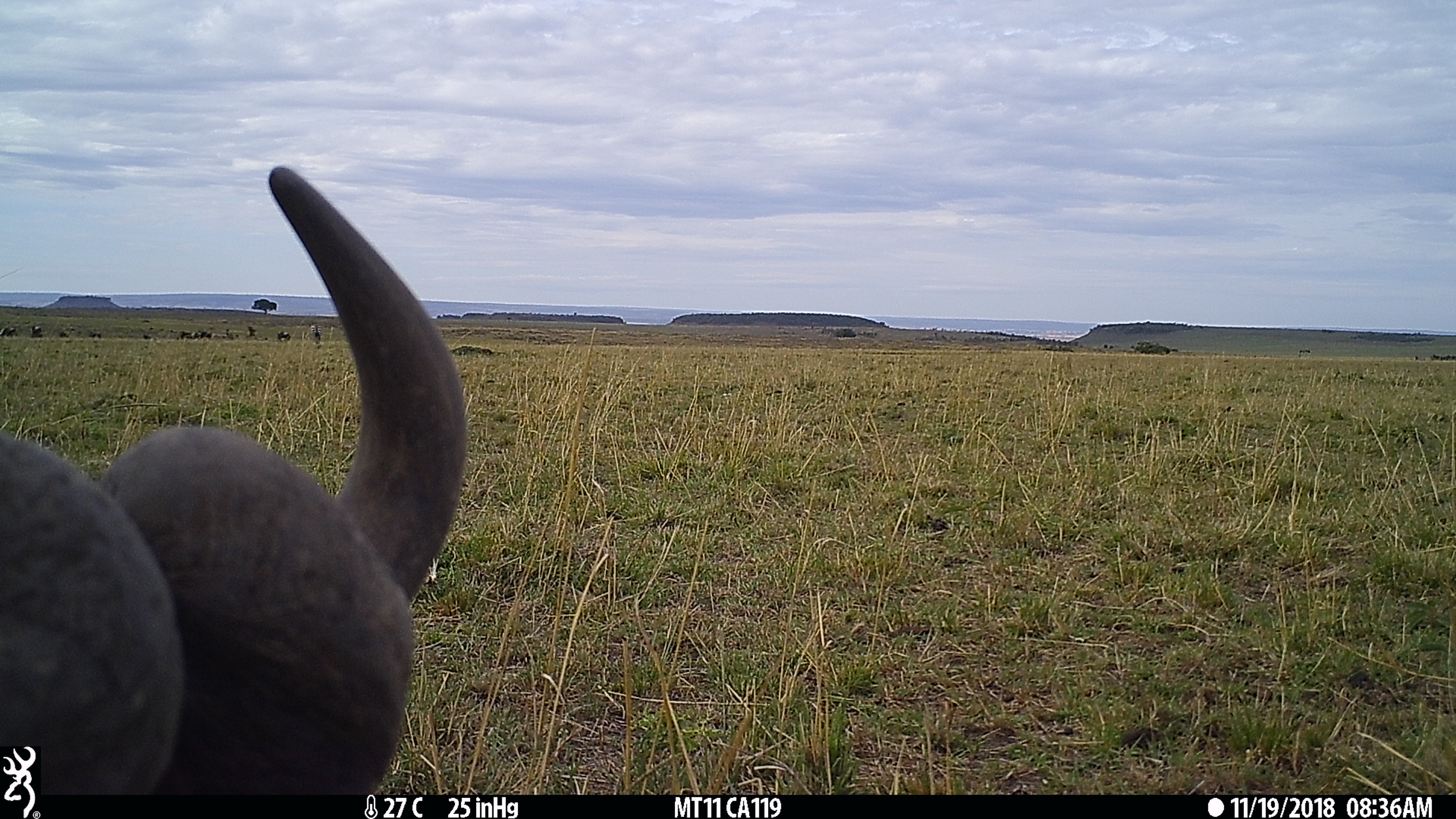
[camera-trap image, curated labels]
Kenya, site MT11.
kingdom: Animalia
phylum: Chordata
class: Mammalia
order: Artiodactyla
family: Bovidae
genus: Syncerus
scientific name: Syncerus caffer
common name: buffalo